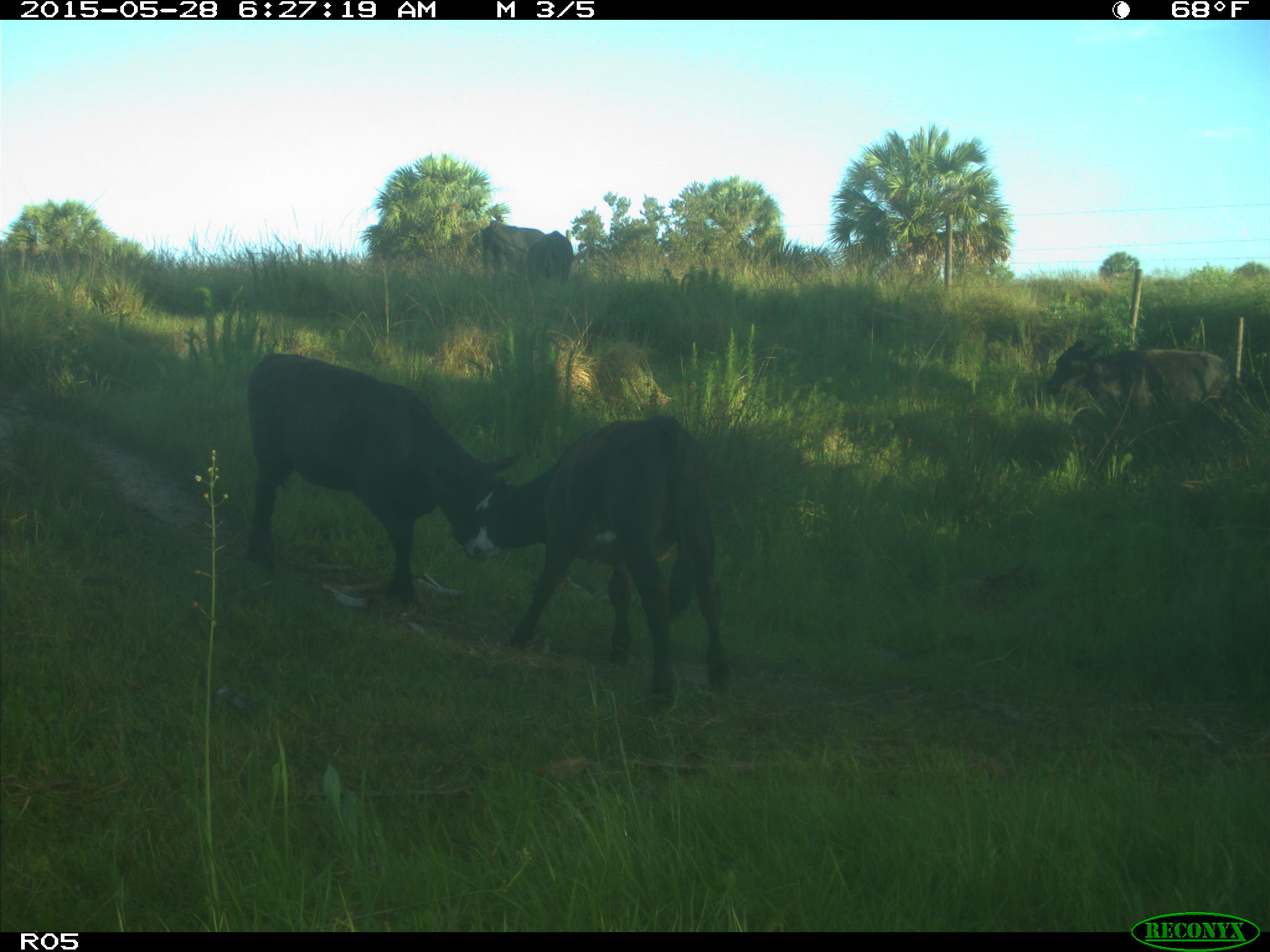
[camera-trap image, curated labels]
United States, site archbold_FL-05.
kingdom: Animalia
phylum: Chordata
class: Mammalia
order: Artiodactyla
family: Bovidae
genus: Bos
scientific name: Bos taurus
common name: domestic cow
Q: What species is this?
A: Bos taurus (domestic cow).